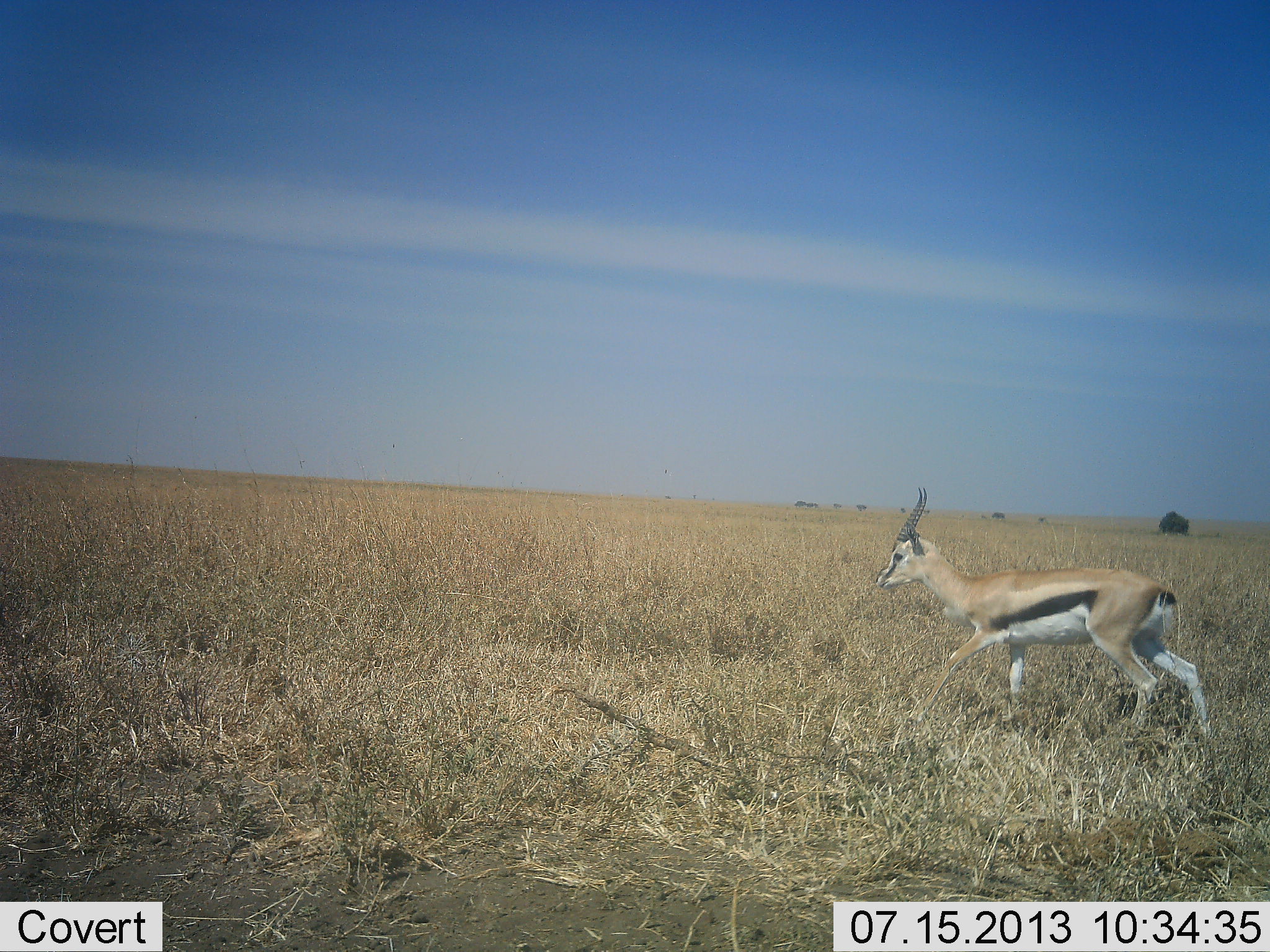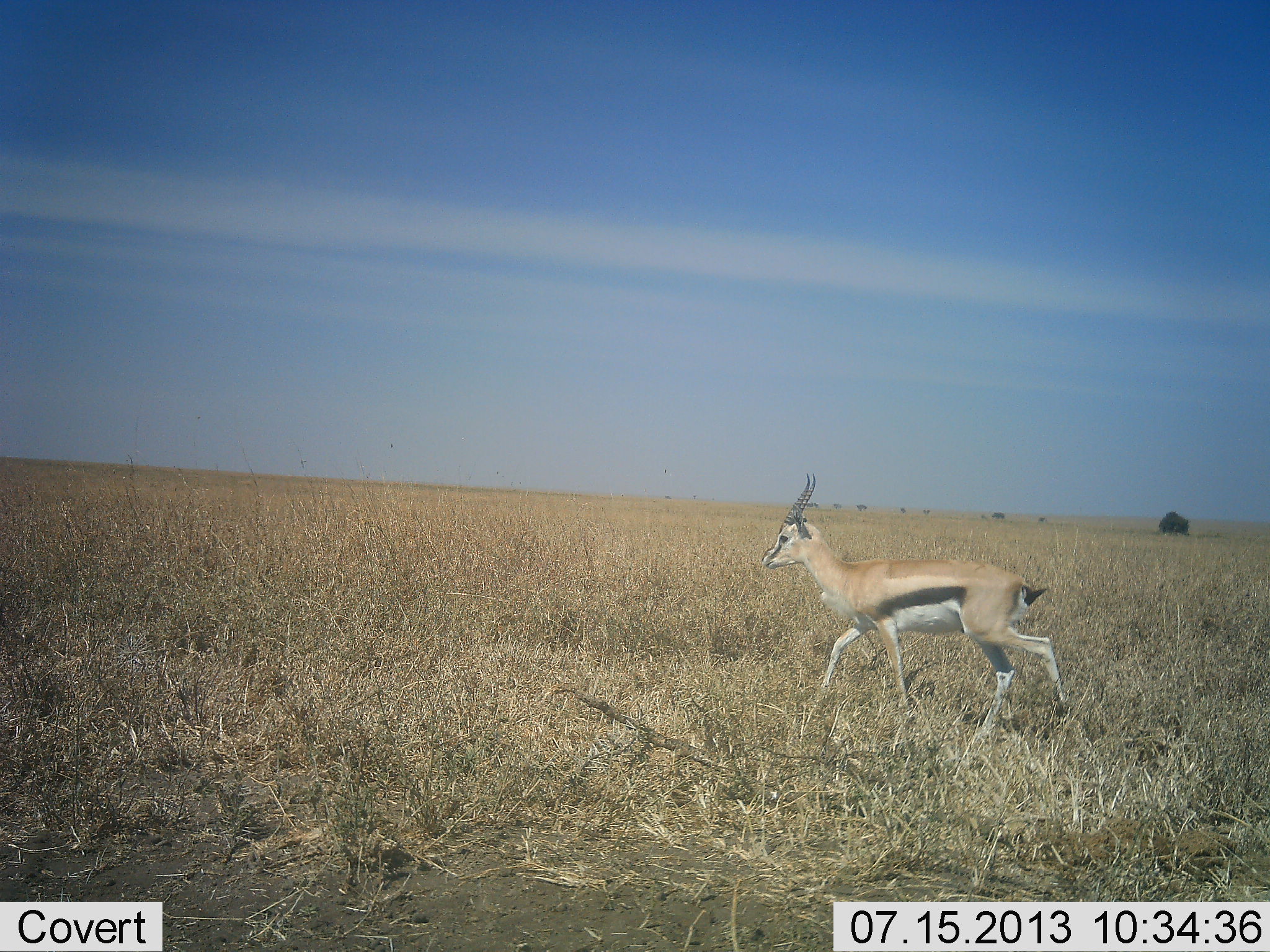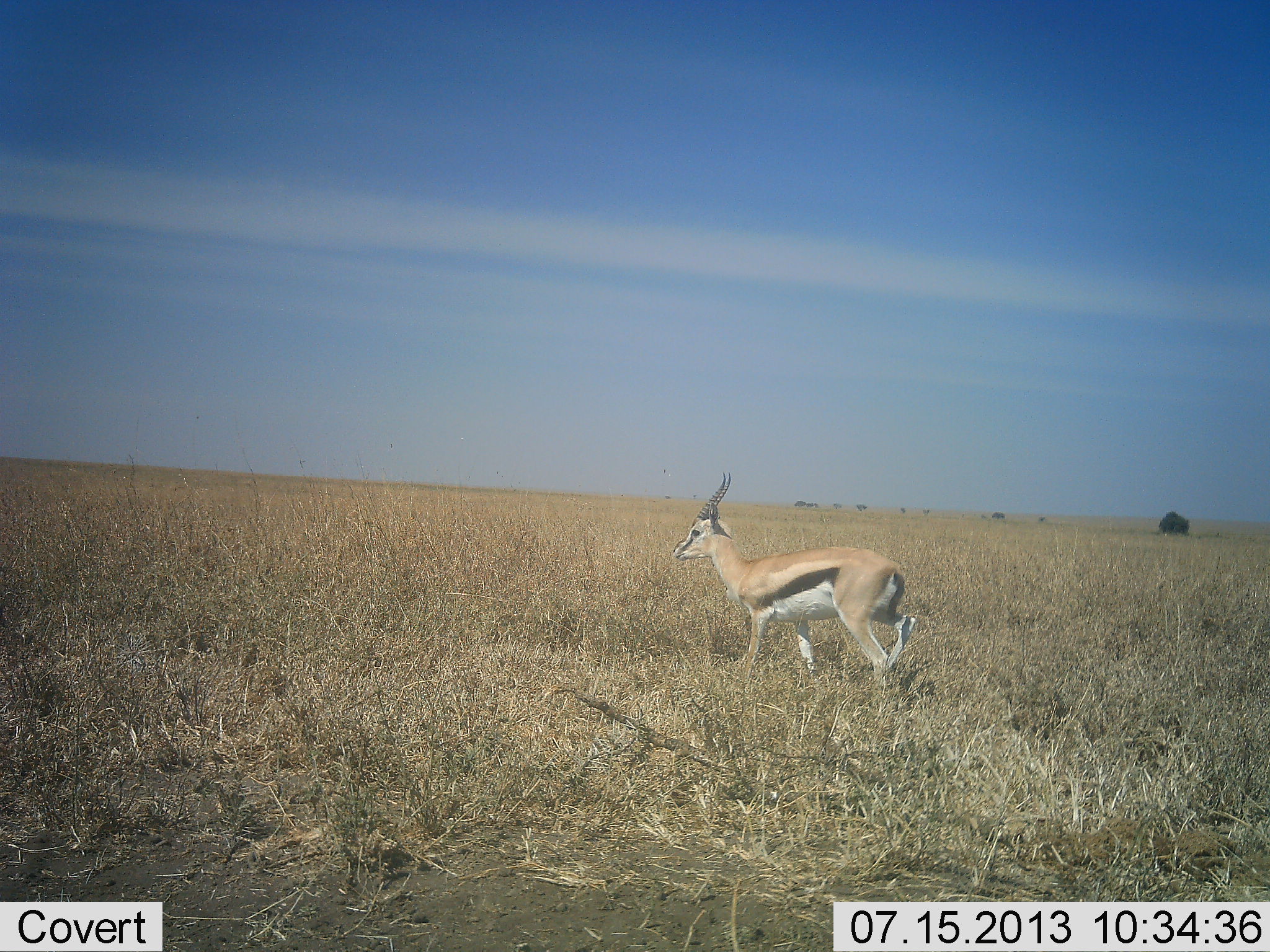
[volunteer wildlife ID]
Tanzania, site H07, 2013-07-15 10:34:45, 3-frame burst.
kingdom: Animalia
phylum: Chordata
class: Mammalia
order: Artiodactyla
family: Bovidae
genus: Eudorcas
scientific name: Eudorcas thomsonii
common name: thomson's gazelle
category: gazellethomsons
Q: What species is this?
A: Gazellethomsons (thomson's gazelle) (Eudorcas thomsonii).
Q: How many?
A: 1.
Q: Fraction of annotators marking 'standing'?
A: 0%.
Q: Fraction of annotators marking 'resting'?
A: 0%.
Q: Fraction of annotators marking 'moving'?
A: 100%.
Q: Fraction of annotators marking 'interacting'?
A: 0%.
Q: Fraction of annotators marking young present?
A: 0%.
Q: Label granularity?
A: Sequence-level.